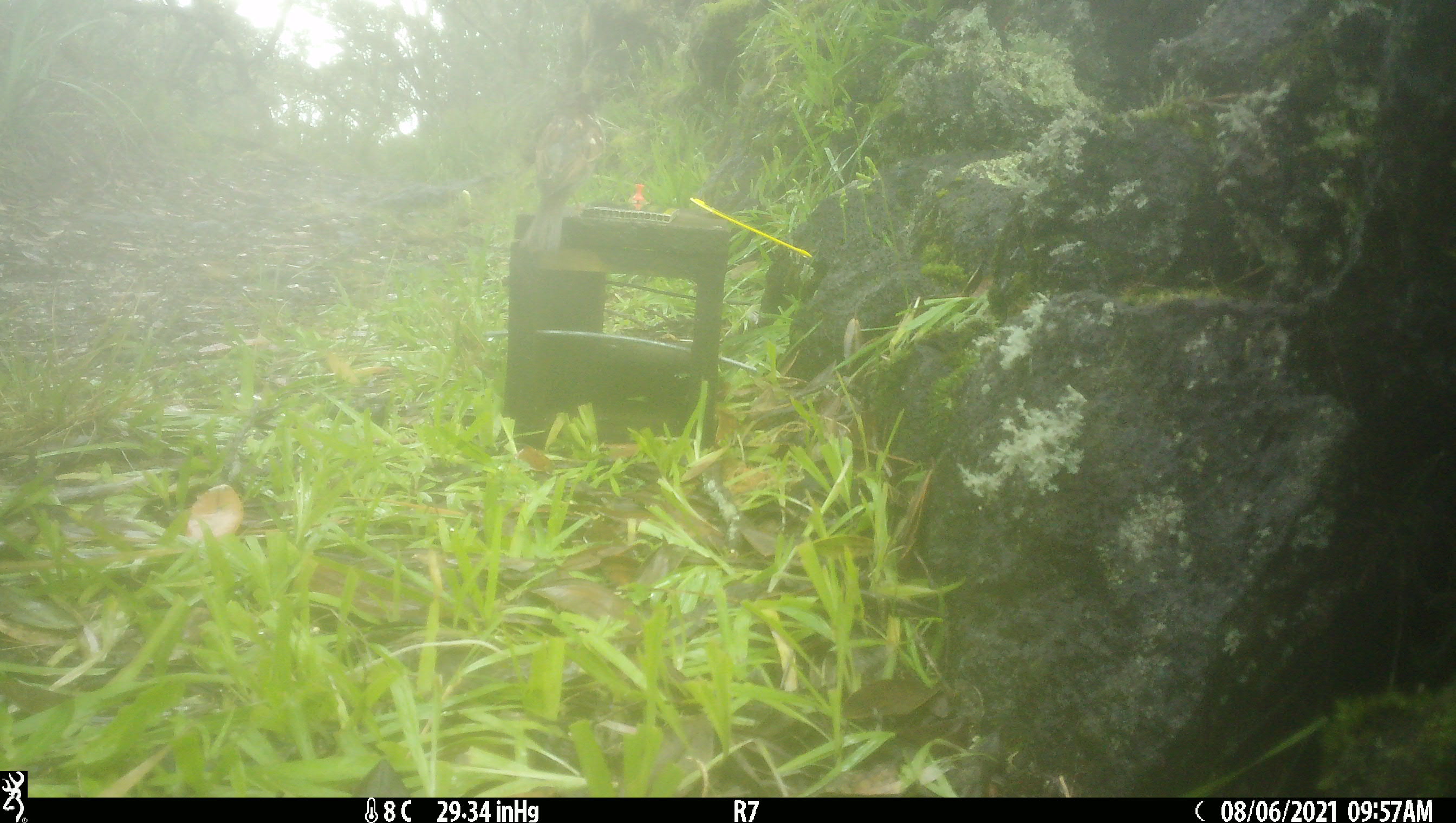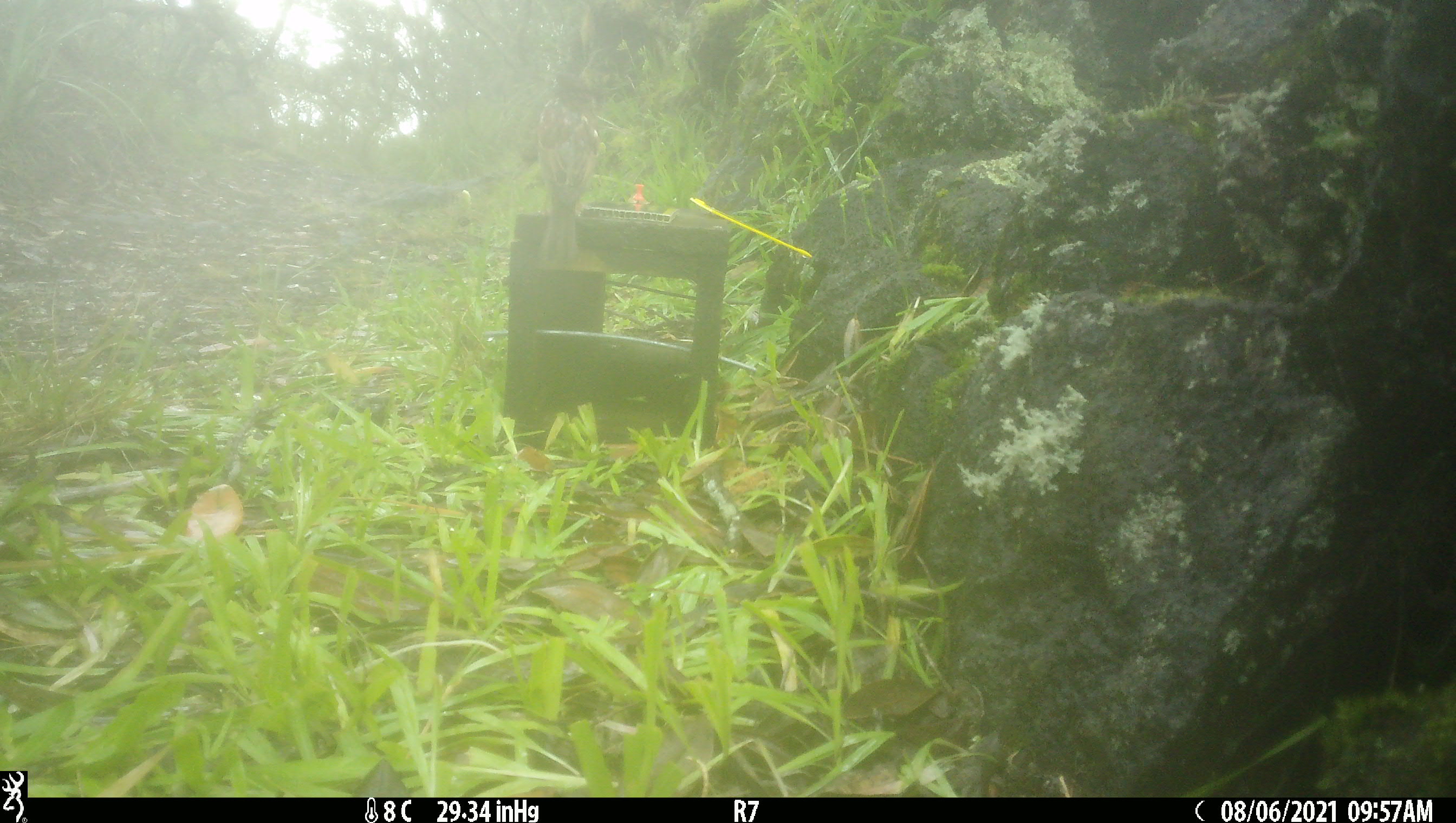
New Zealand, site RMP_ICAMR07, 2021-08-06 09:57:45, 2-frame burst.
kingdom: Animalia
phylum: Chordata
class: Aves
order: Passeriformes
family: Passeridae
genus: Passer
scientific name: Passer domesticus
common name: house sparrow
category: sparrow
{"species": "sparrow (house sparrow) (Passer domesticus)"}